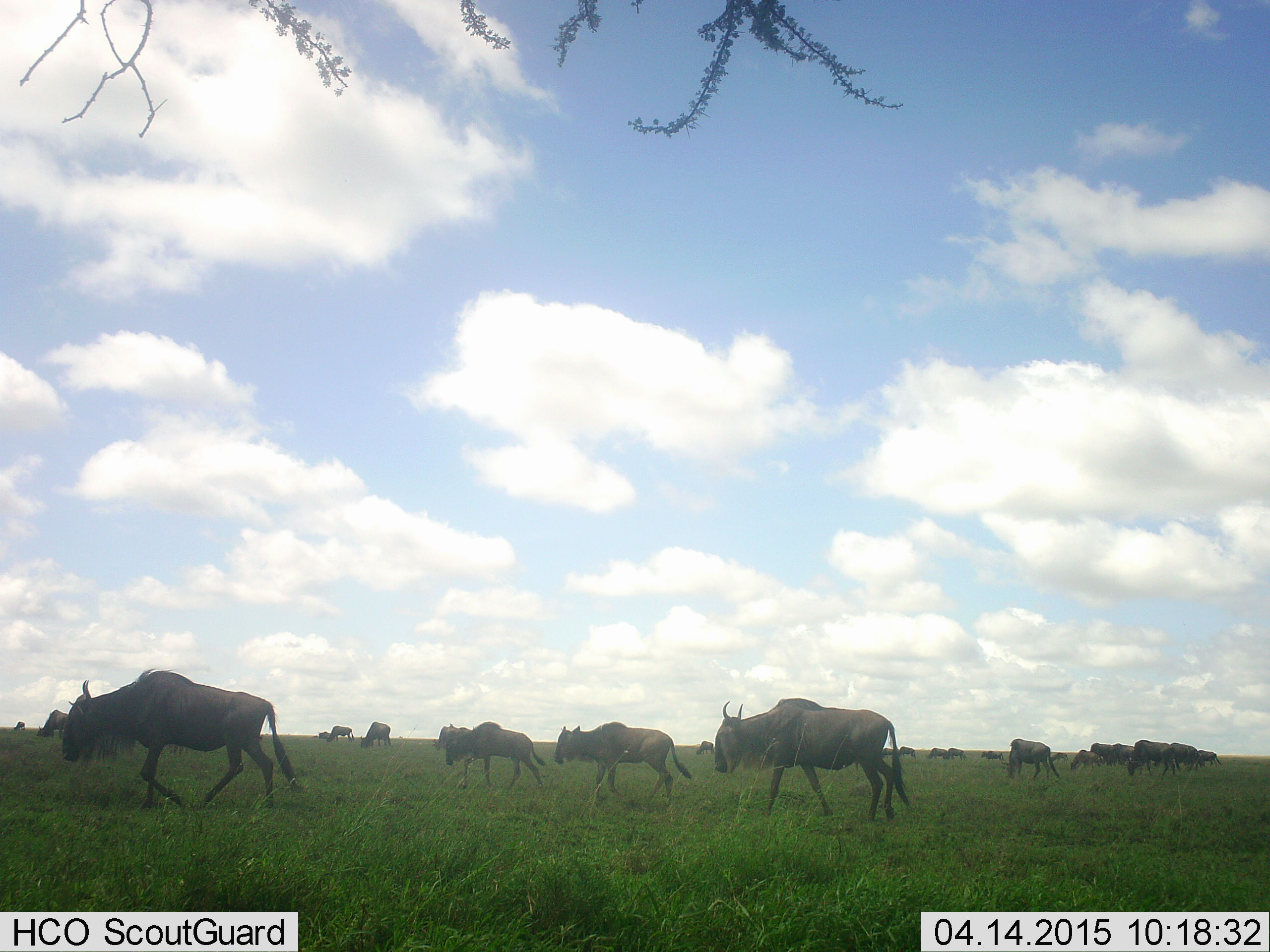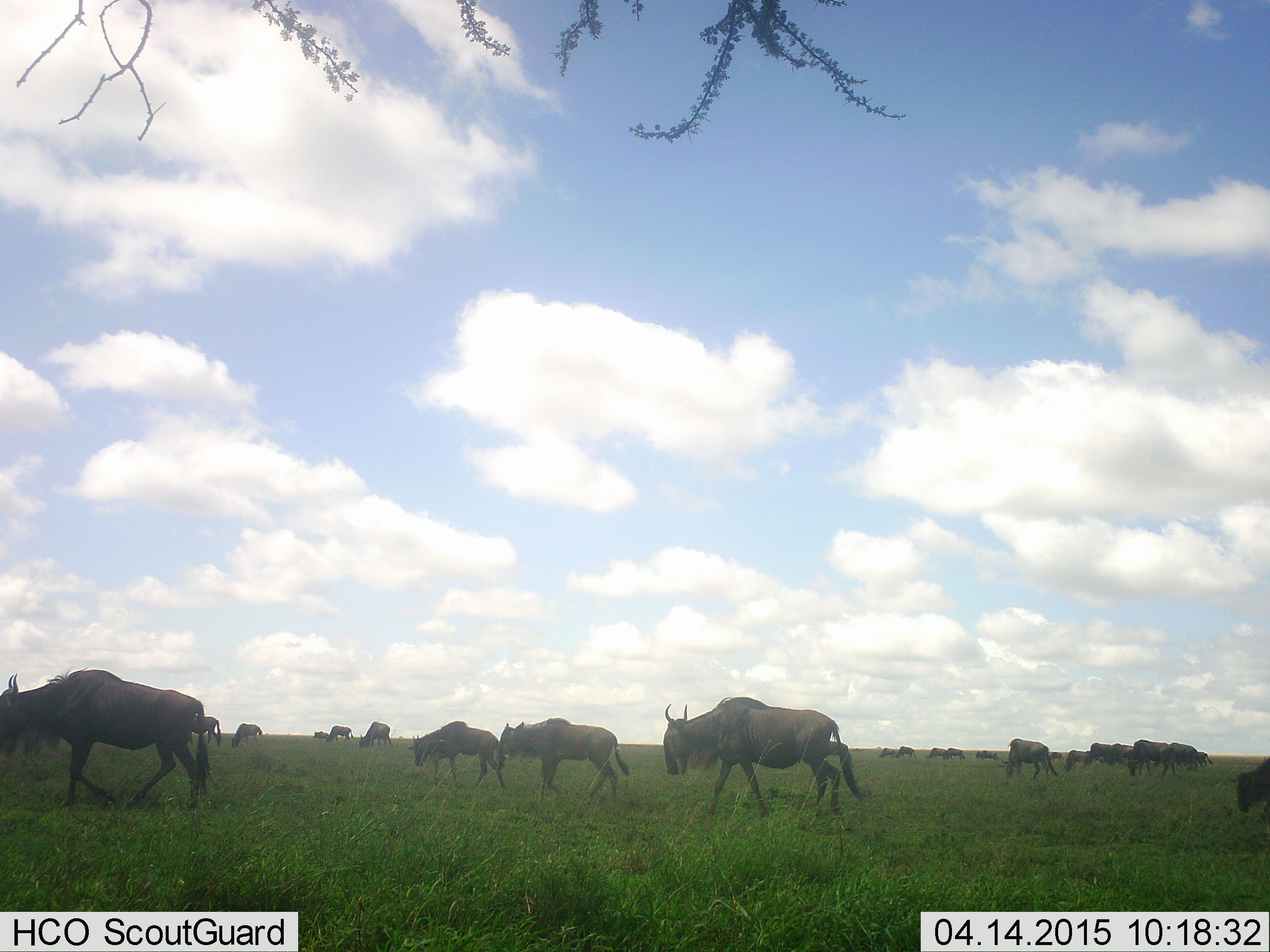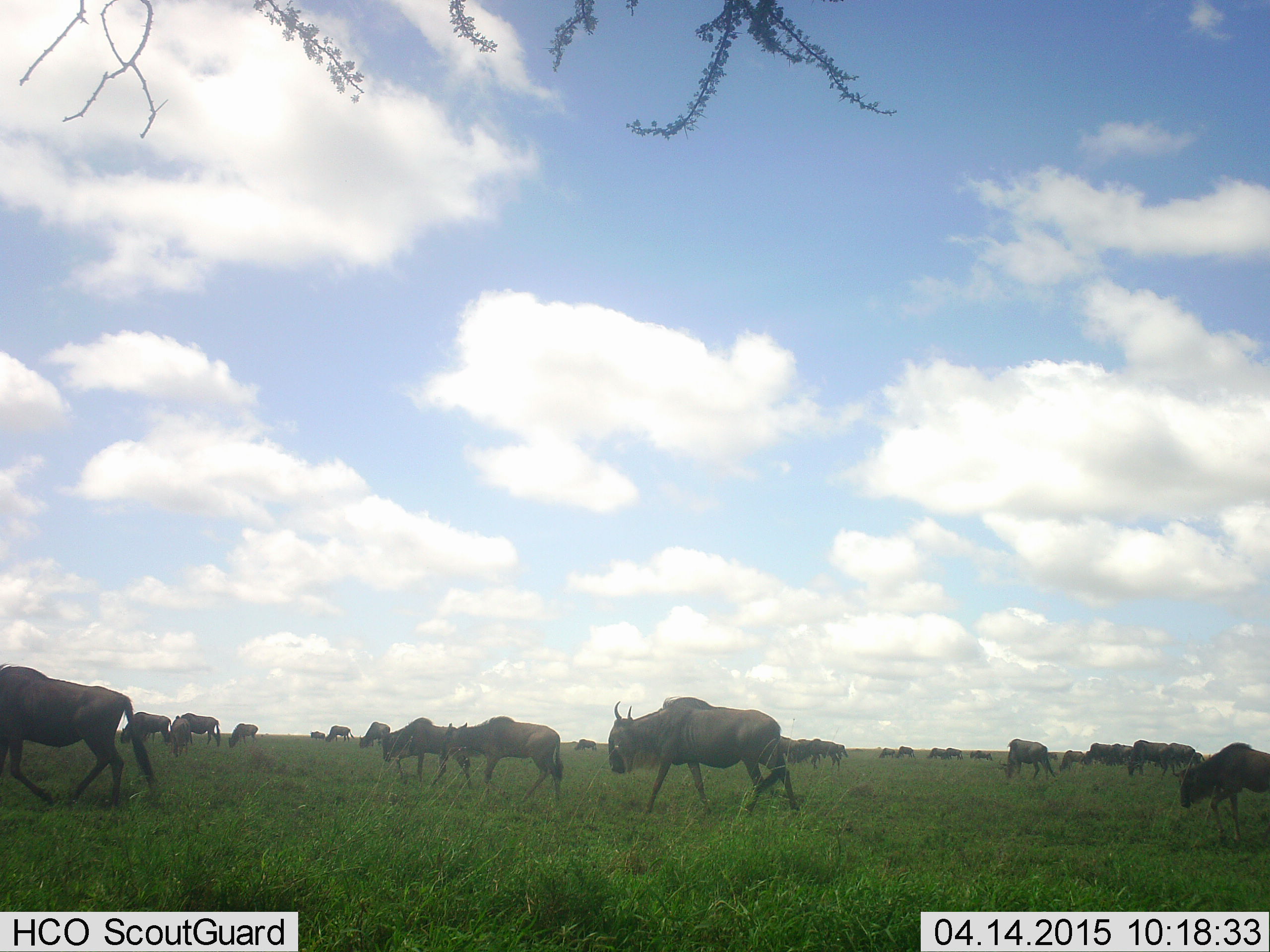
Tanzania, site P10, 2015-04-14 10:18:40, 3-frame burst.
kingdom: Animalia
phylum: Chordata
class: Mammalia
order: Artiodactyla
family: Bovidae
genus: Connochaetes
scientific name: Connochaetes taurinus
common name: blue wildebeest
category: wildebeest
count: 11-50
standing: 50%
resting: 0%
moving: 100%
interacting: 10%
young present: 20%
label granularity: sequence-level